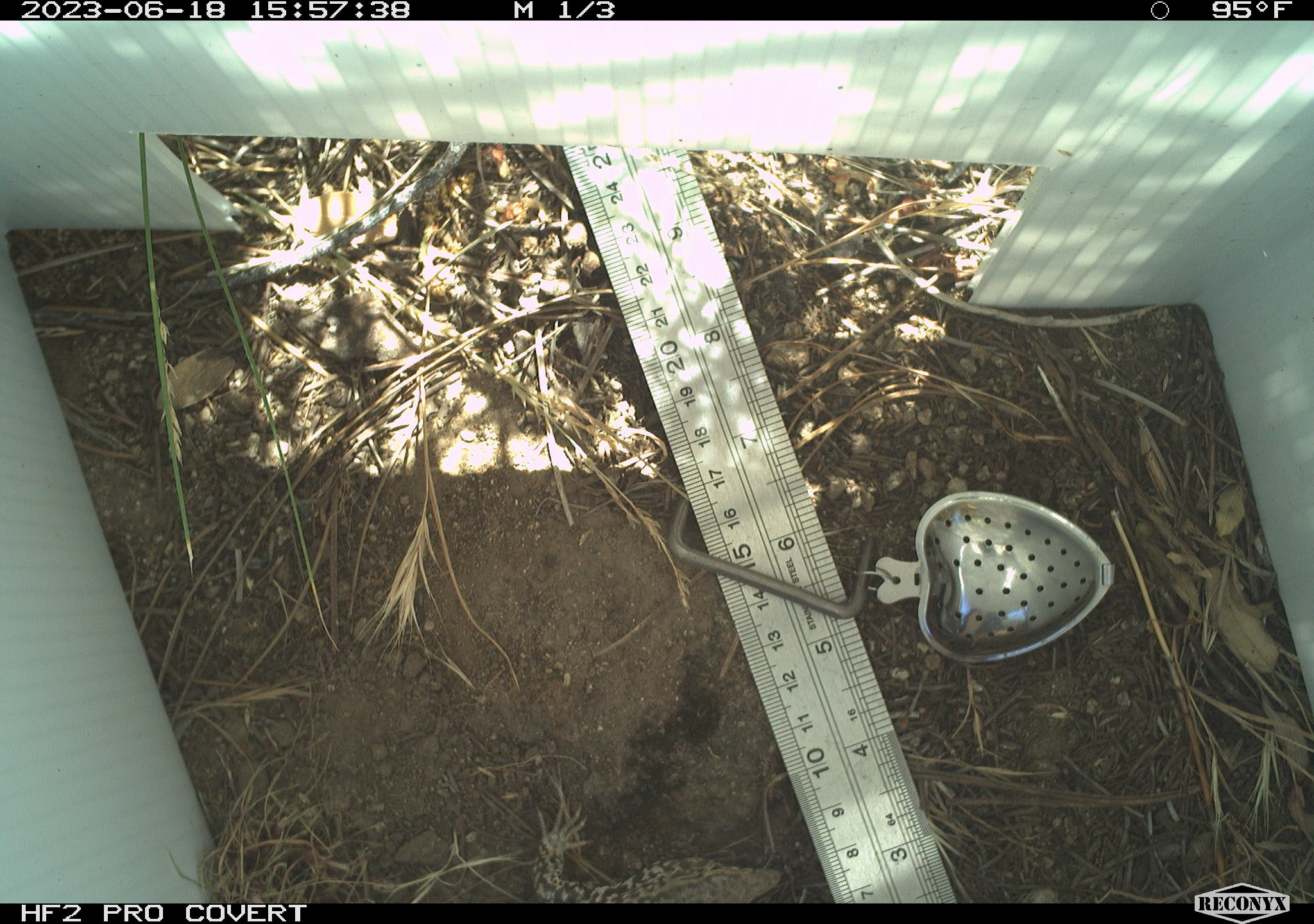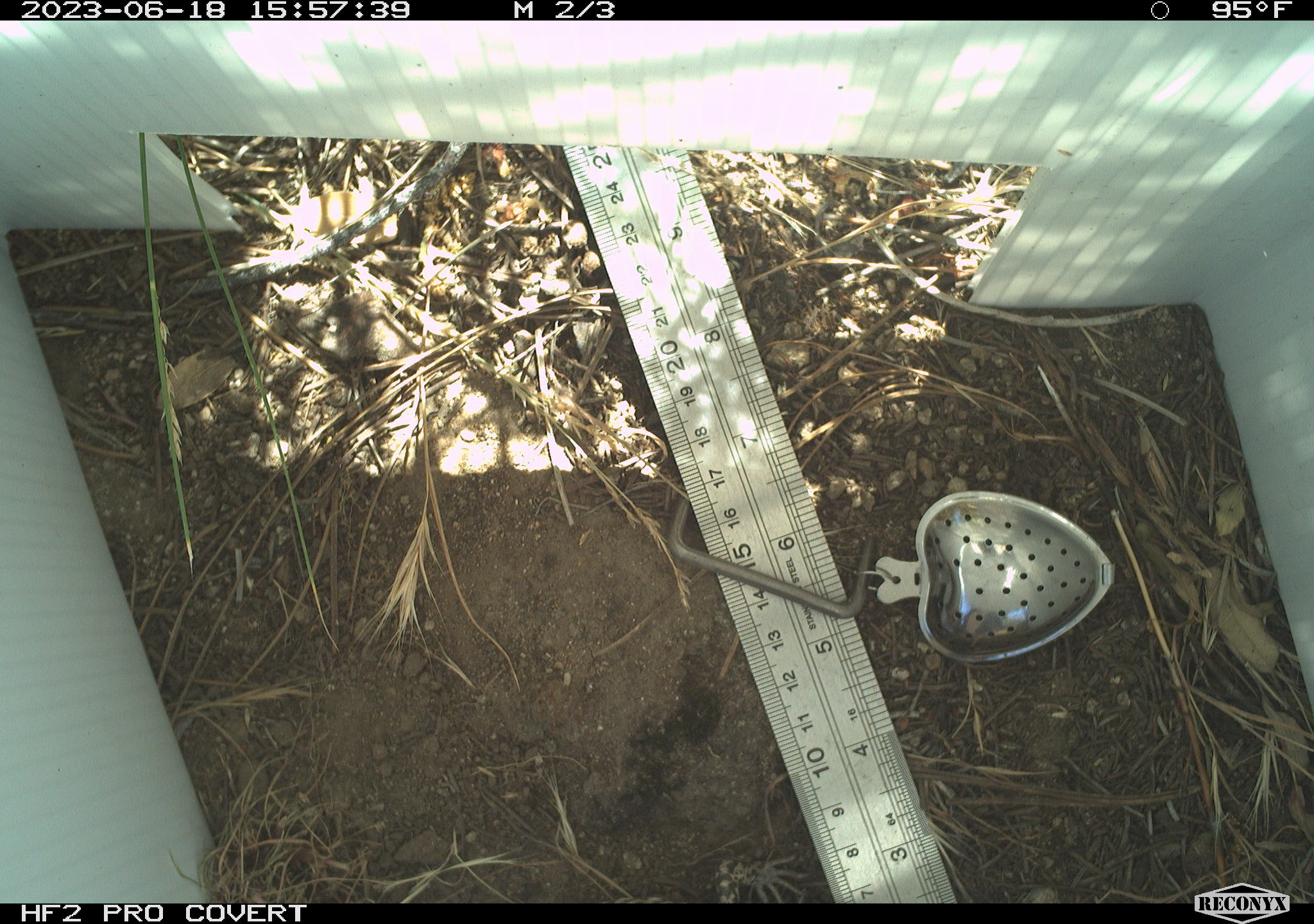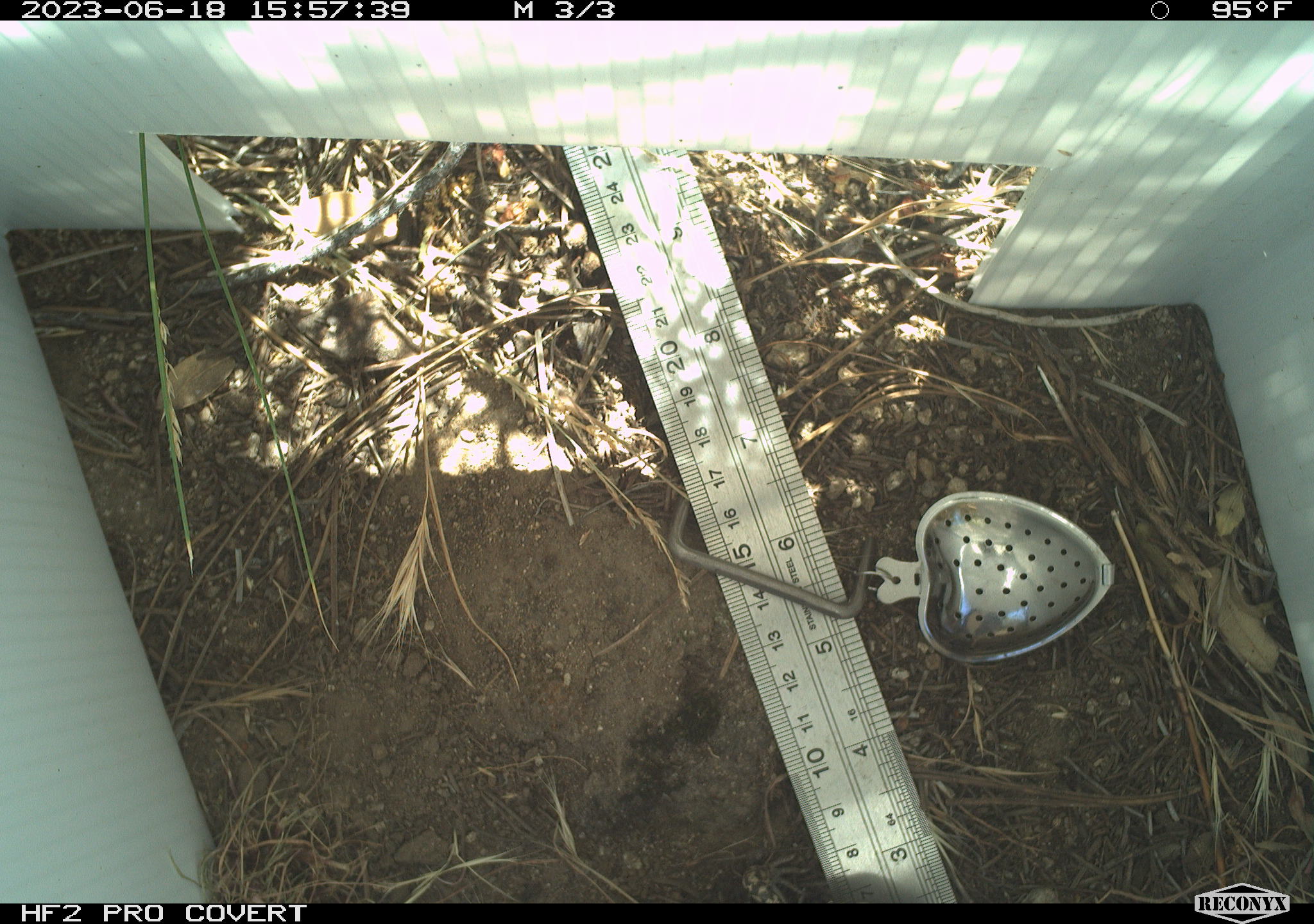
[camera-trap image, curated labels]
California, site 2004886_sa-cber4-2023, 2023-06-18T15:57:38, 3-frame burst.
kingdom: Animalia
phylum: Chordata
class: Reptilia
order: Squamata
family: Teiidae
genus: Aspidoscelis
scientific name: Aspidoscelis tigris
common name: western whiptail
Western whiptail (Aspidoscelis tigris).